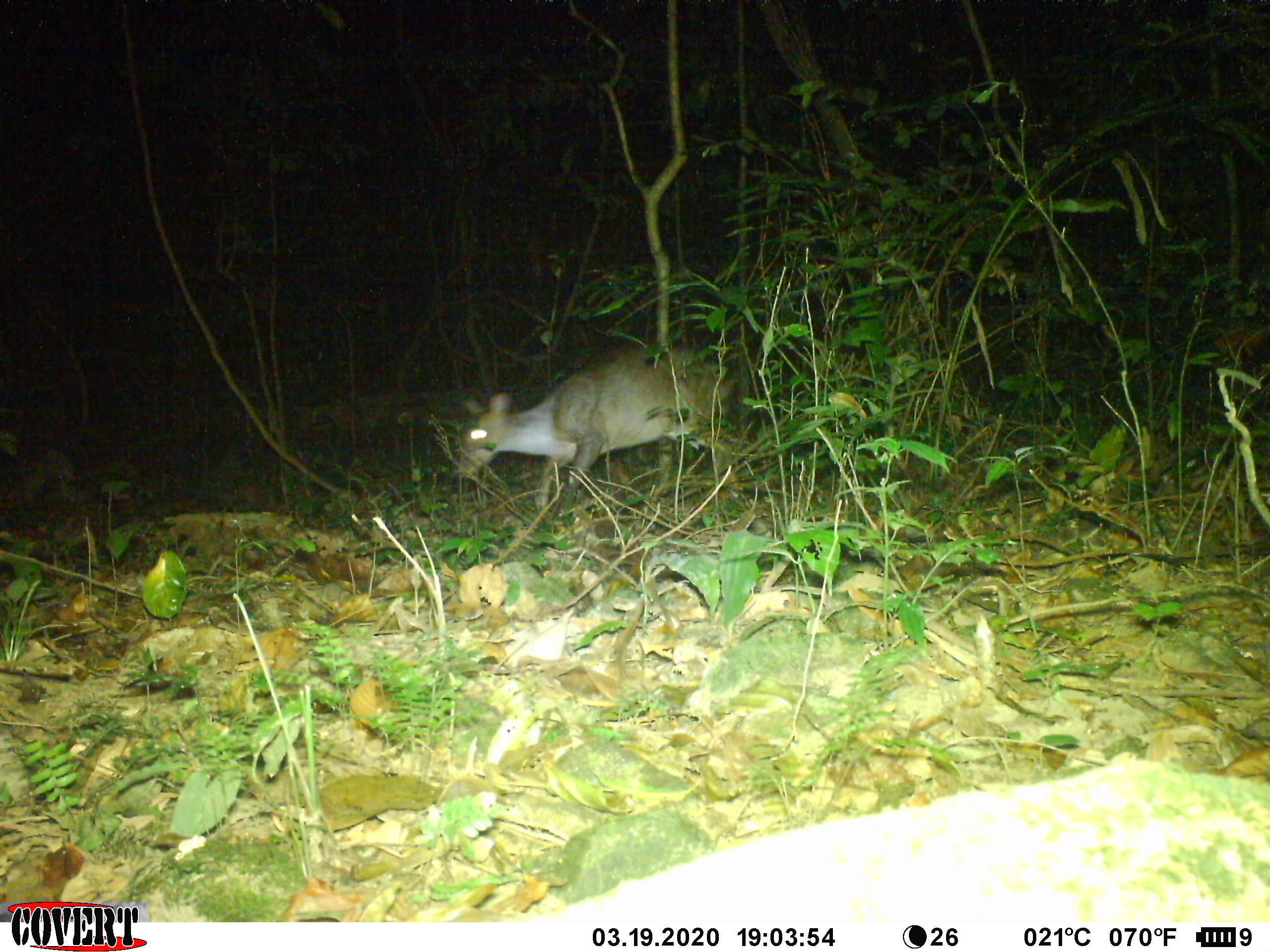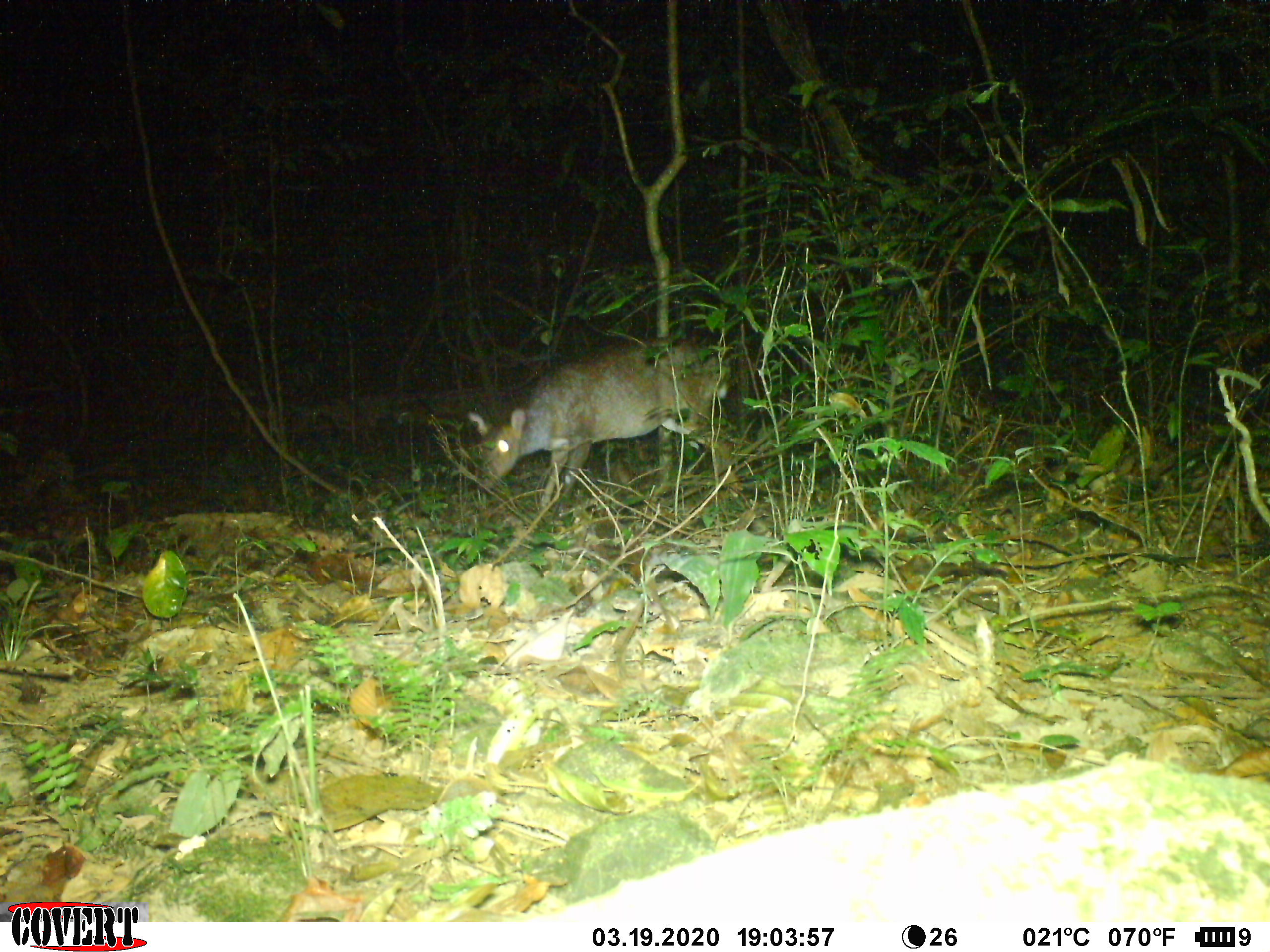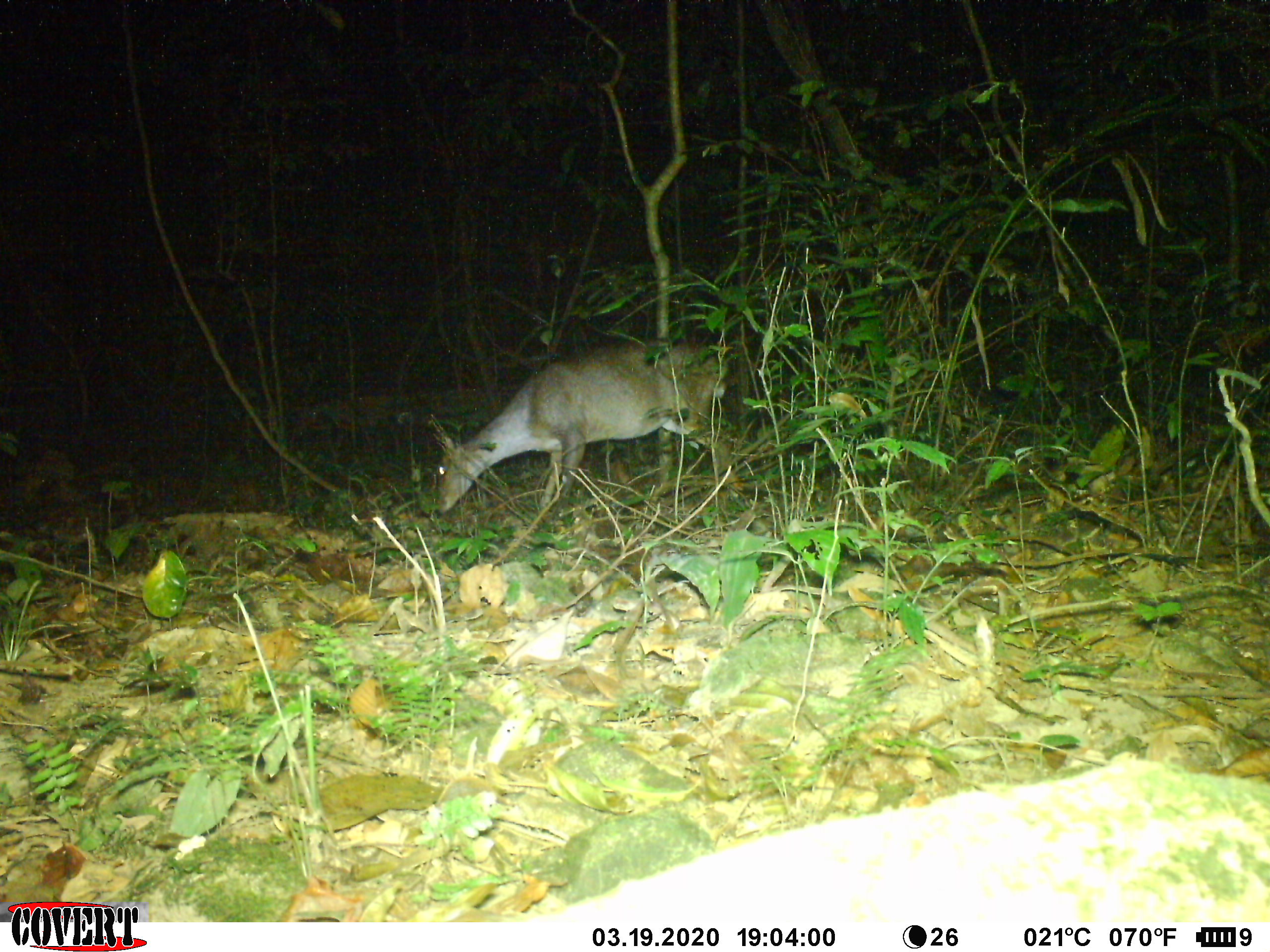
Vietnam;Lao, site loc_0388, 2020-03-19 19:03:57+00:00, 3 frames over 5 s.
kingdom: Animalia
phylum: Chordata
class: Mammalia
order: Artiodactyla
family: Cervidae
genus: Muntiacus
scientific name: Muntiacus vuquangensis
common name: large-antlered muntjac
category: large antlered muntjac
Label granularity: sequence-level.